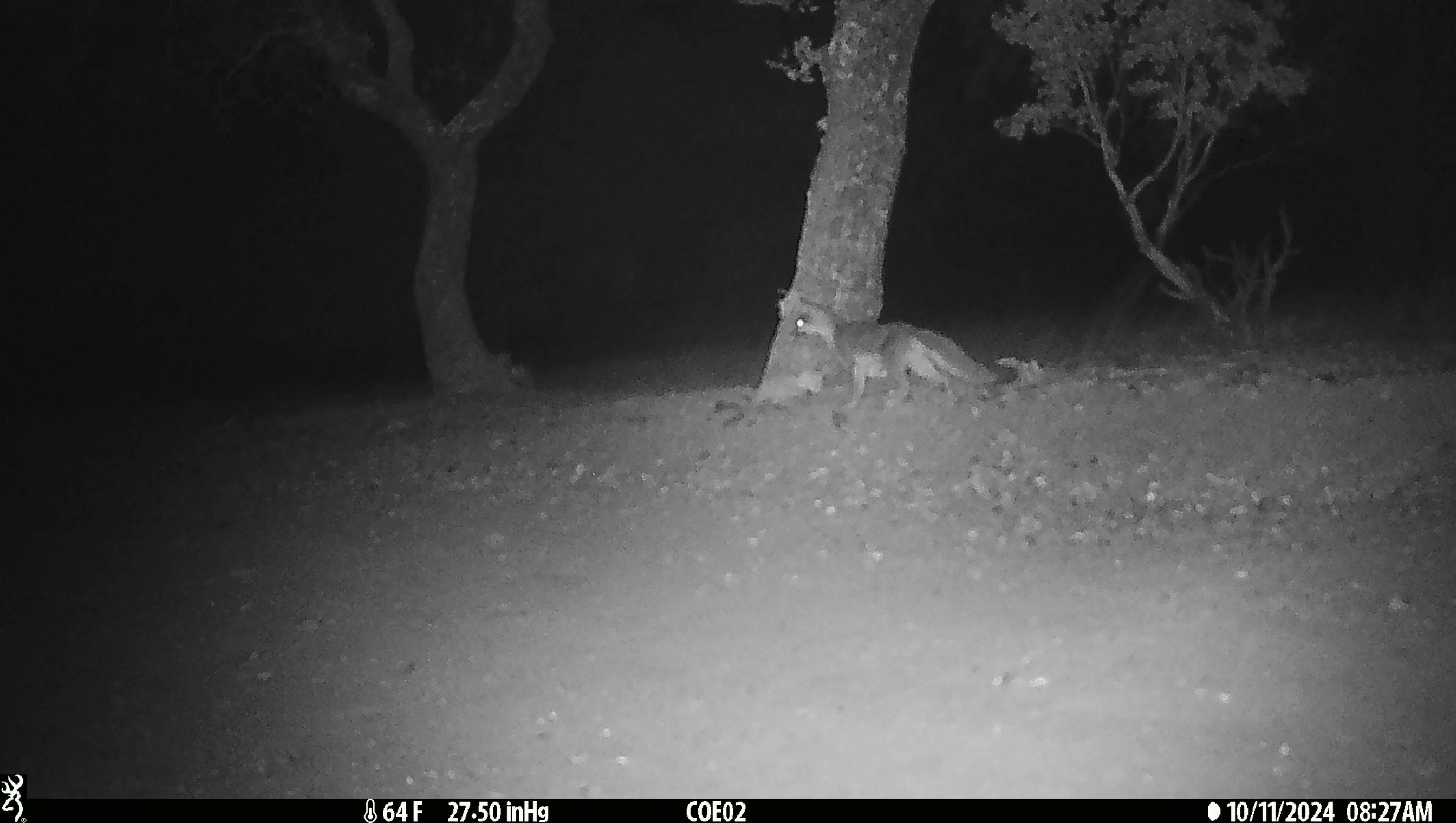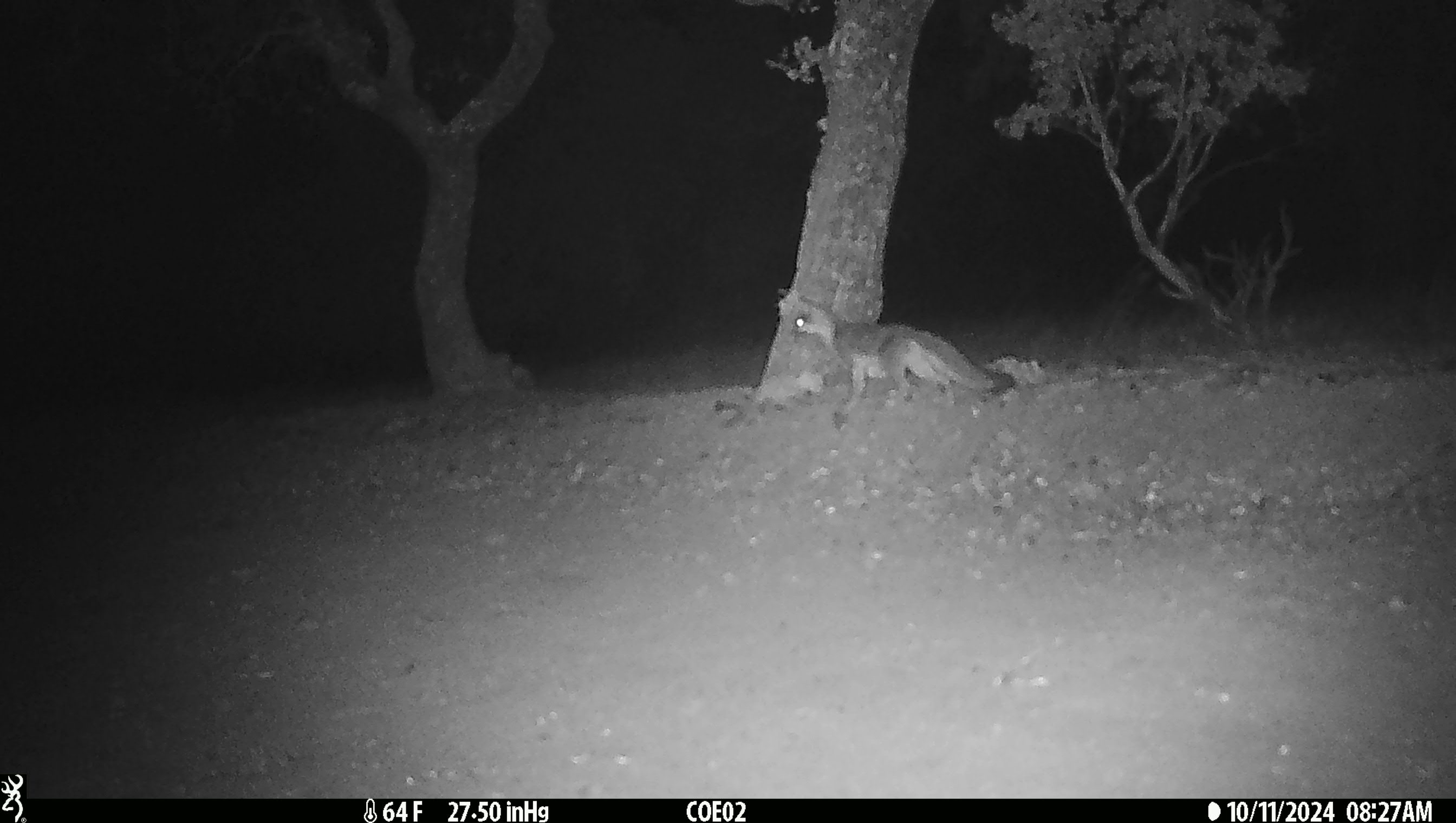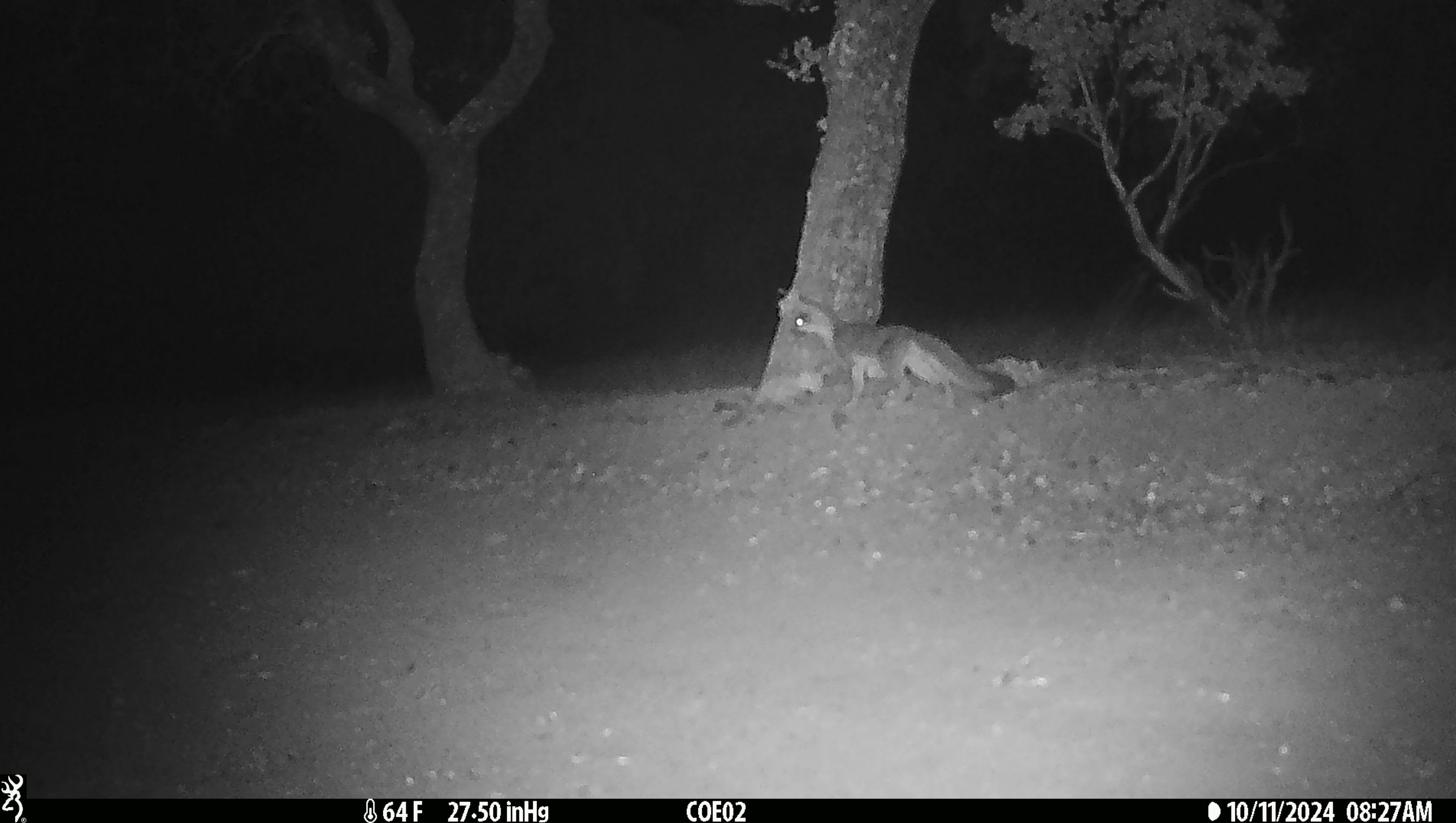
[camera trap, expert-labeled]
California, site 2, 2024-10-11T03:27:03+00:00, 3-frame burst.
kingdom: Animalia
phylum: Chordata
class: Mammalia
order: Carnivora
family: Canidae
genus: Urocyon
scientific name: Urocyon cinereoargenteus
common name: gray fox